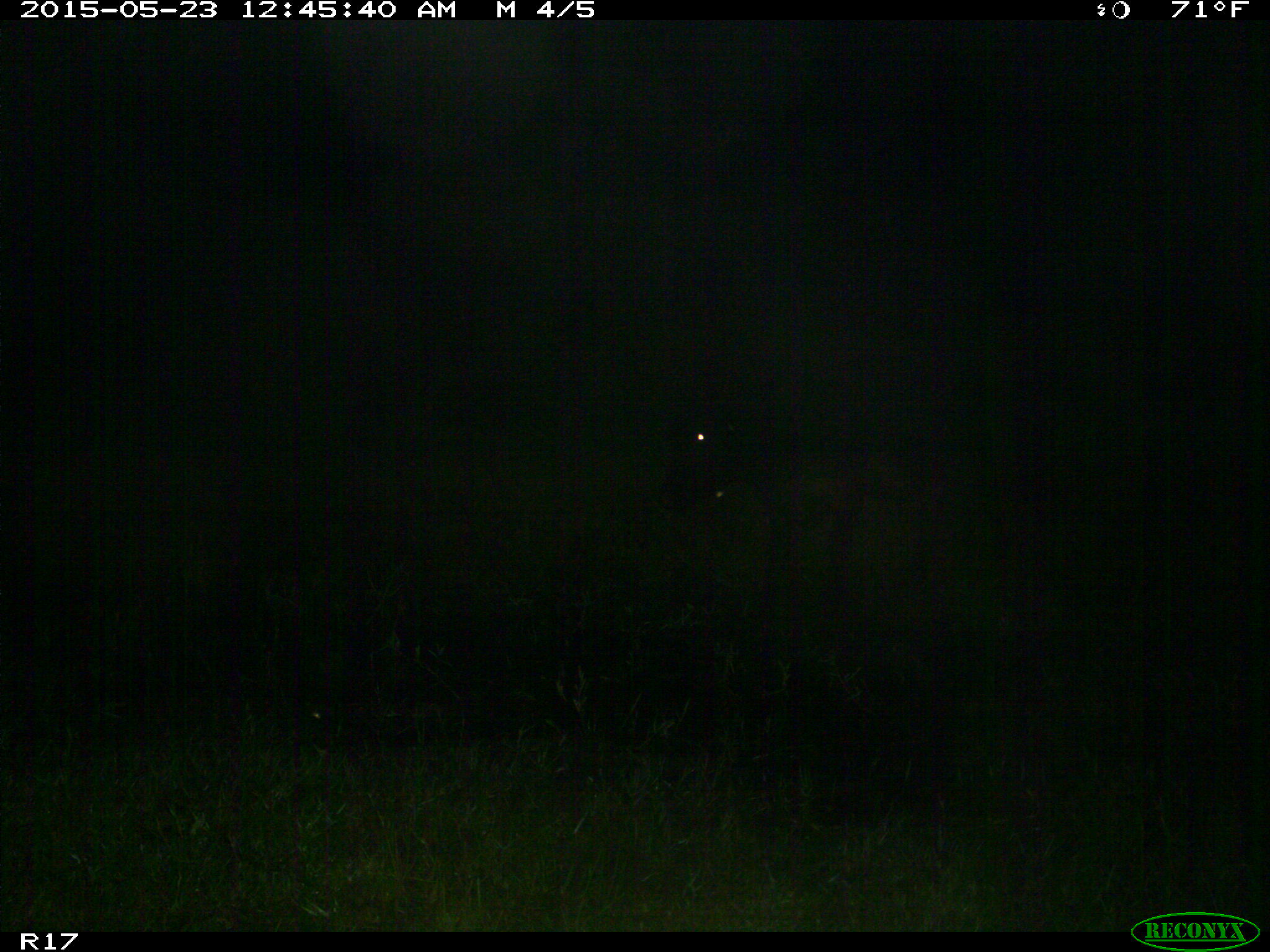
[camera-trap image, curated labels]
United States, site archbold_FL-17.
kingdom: Animalia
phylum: Chordata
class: Mammalia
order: Artiodactyla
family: Bovidae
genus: Bos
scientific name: Bos taurus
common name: domestic cow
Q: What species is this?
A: Bos taurus (domestic cow).